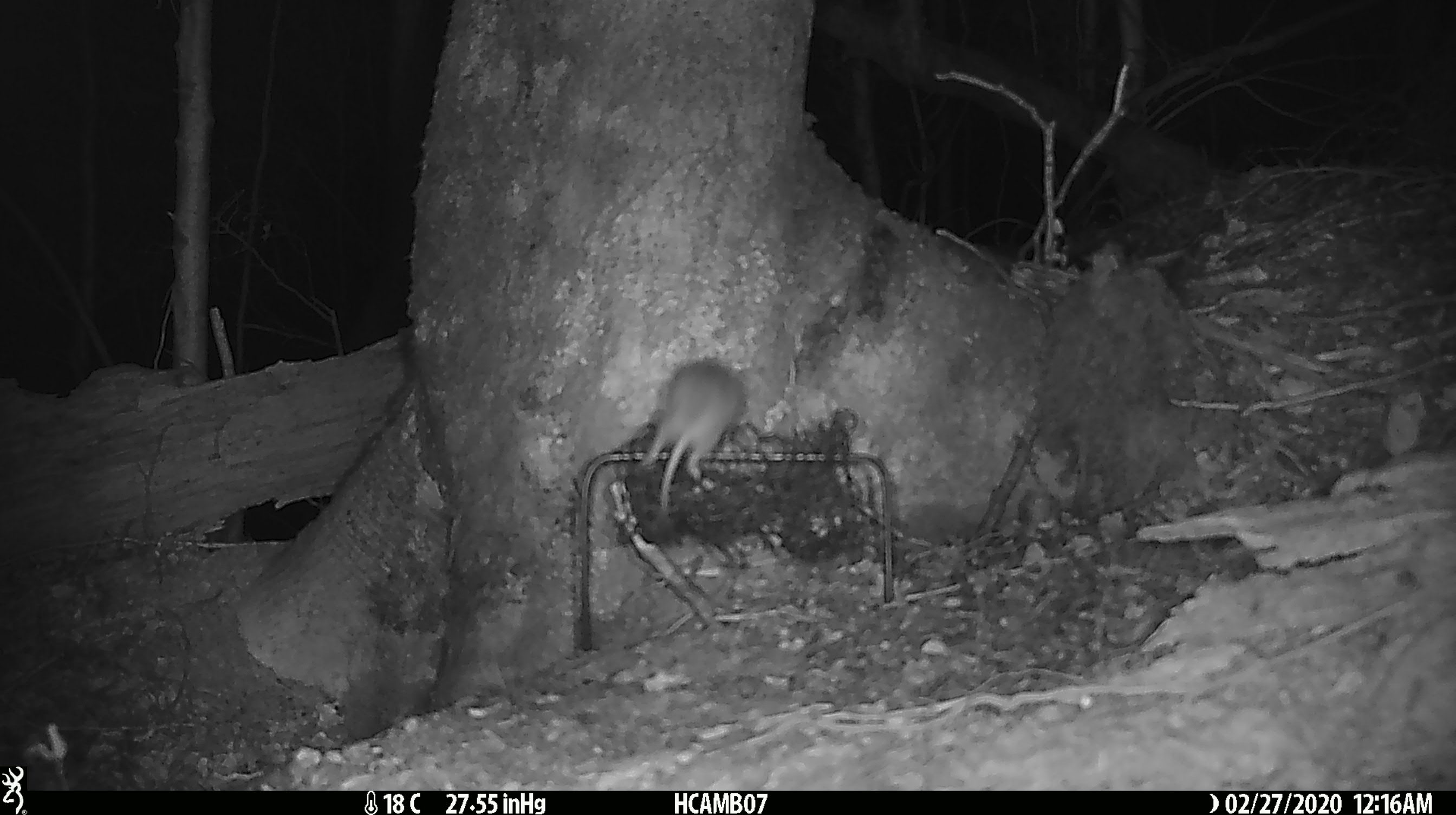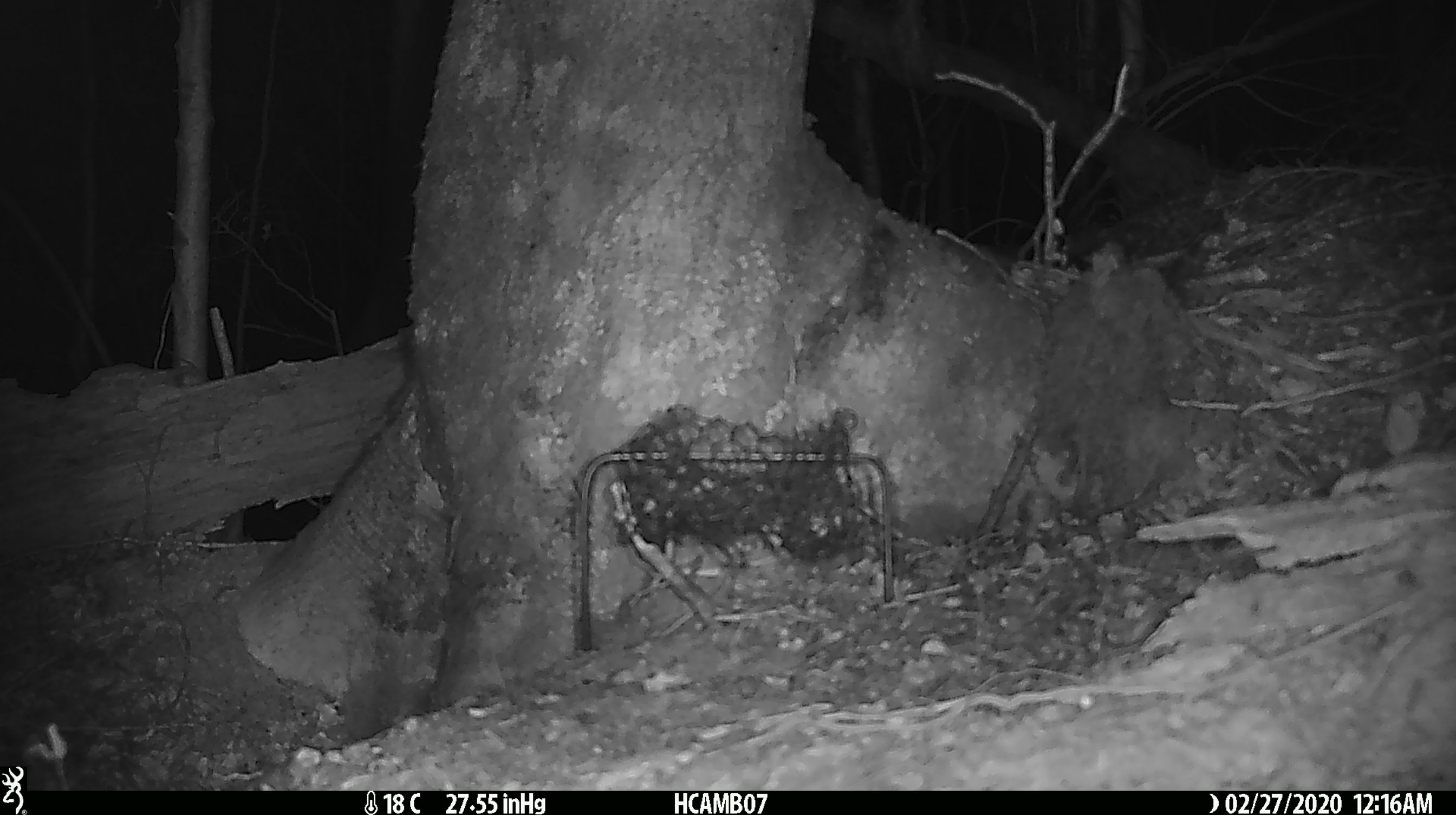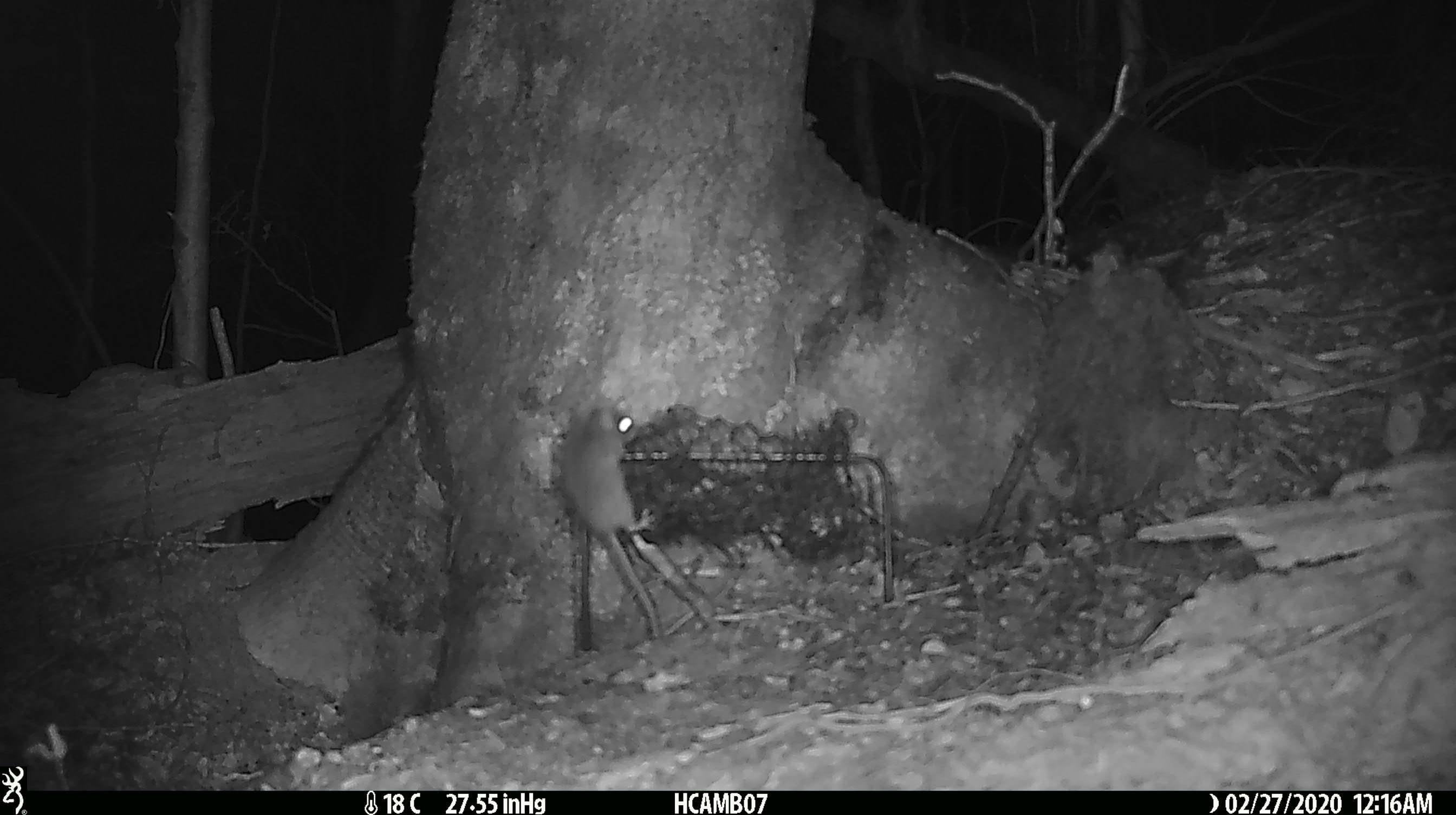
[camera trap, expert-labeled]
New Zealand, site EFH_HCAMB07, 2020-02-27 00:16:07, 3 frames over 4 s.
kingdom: Animalia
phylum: Chordata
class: Mammalia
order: Rodentia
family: Muridae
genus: Mus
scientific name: Mus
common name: mouse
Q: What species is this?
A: Mouse (Mus).